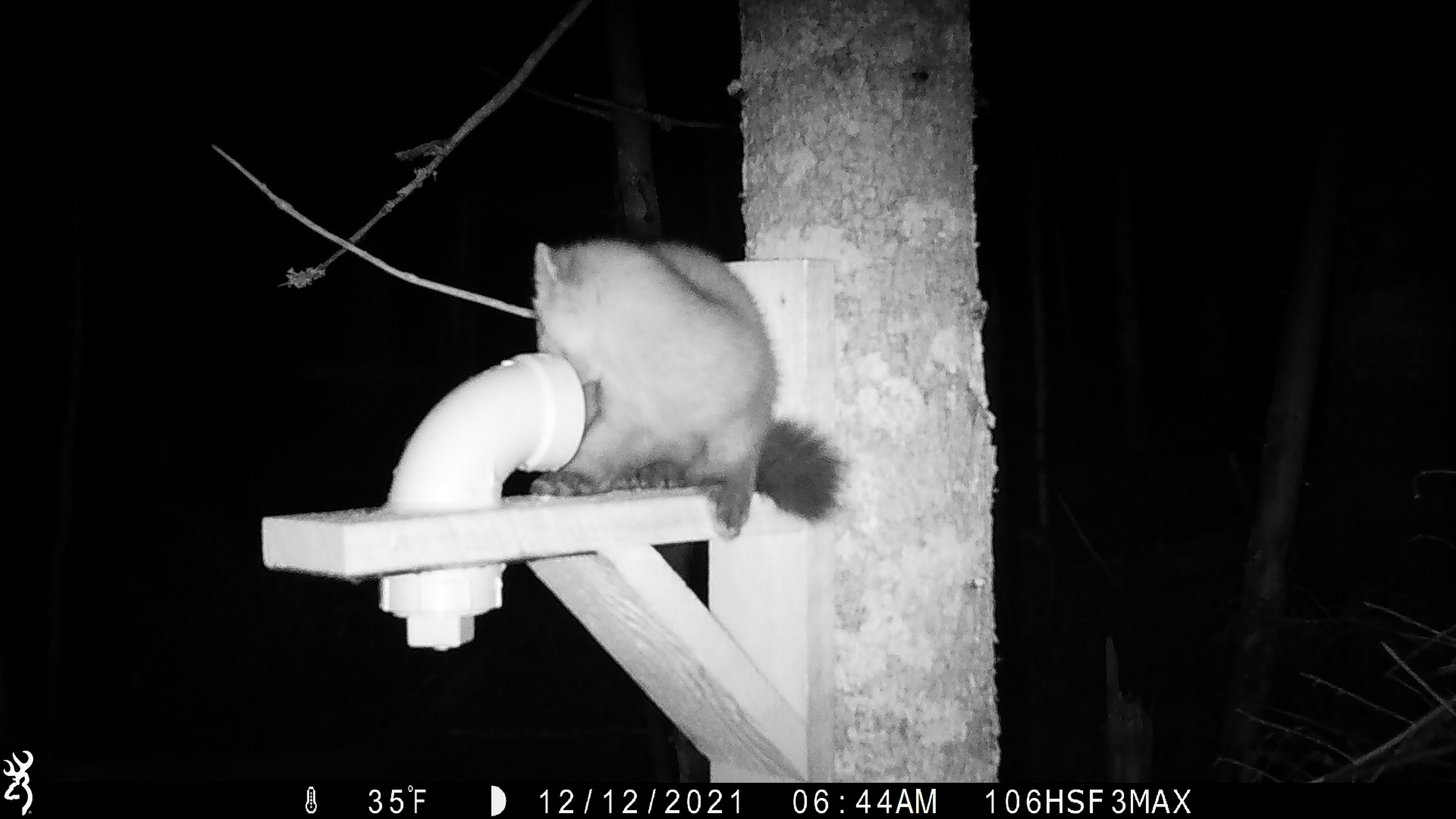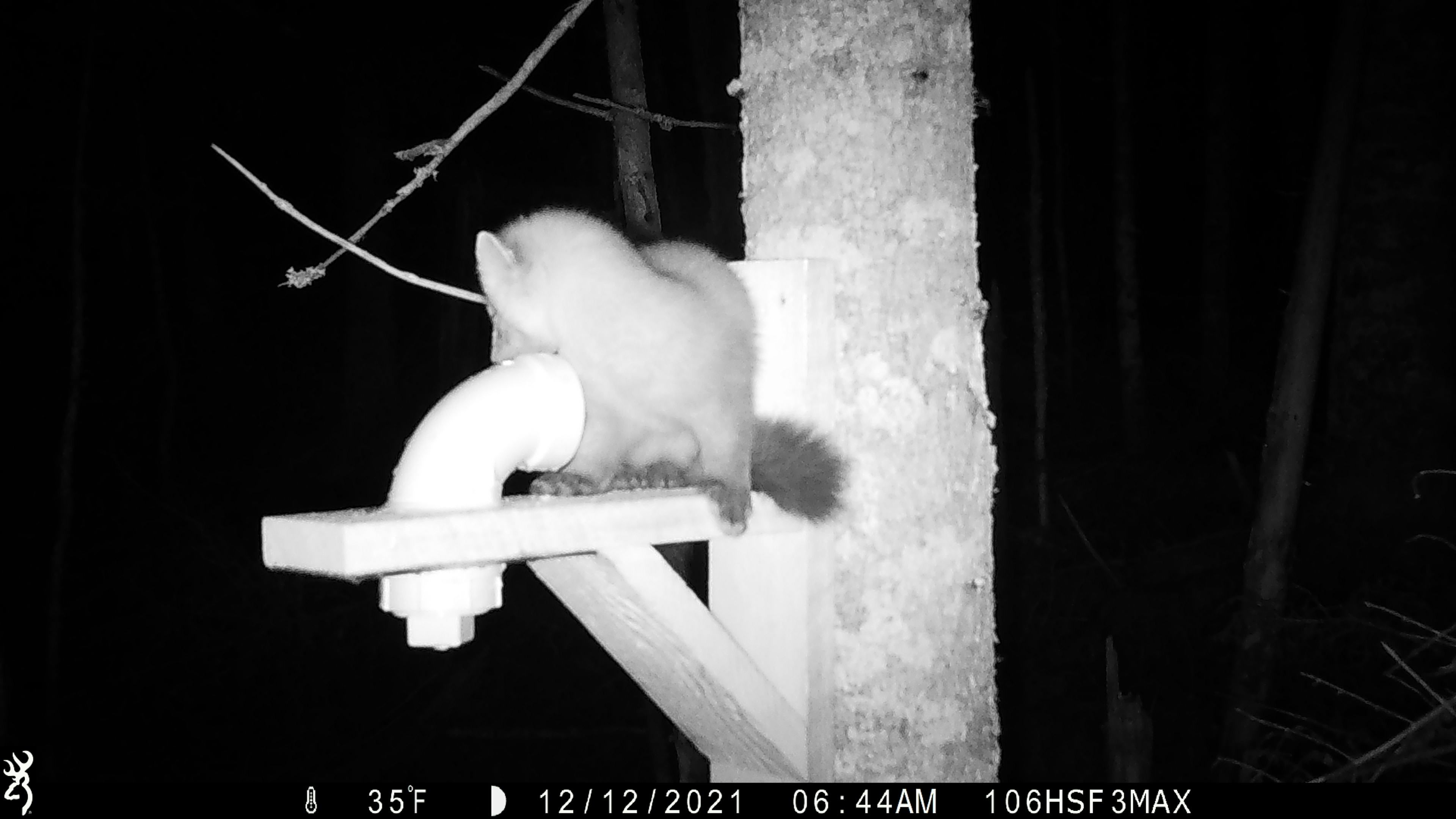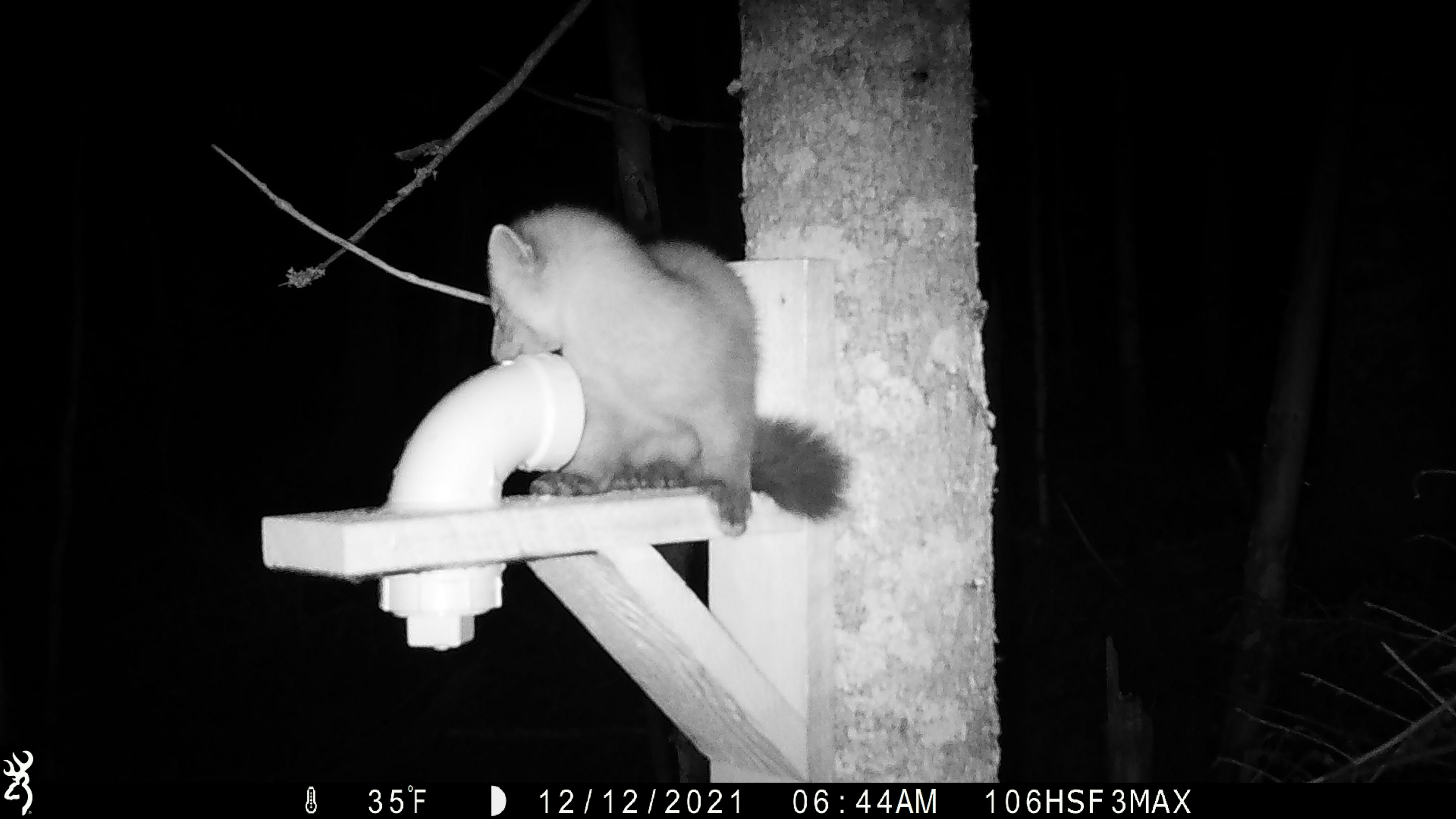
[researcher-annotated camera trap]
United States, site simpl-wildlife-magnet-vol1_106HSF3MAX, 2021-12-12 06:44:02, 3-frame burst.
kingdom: Animalia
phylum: Chordata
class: Mammalia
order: Carnivora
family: Mustelidae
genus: Martes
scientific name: Martes americana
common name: american marten